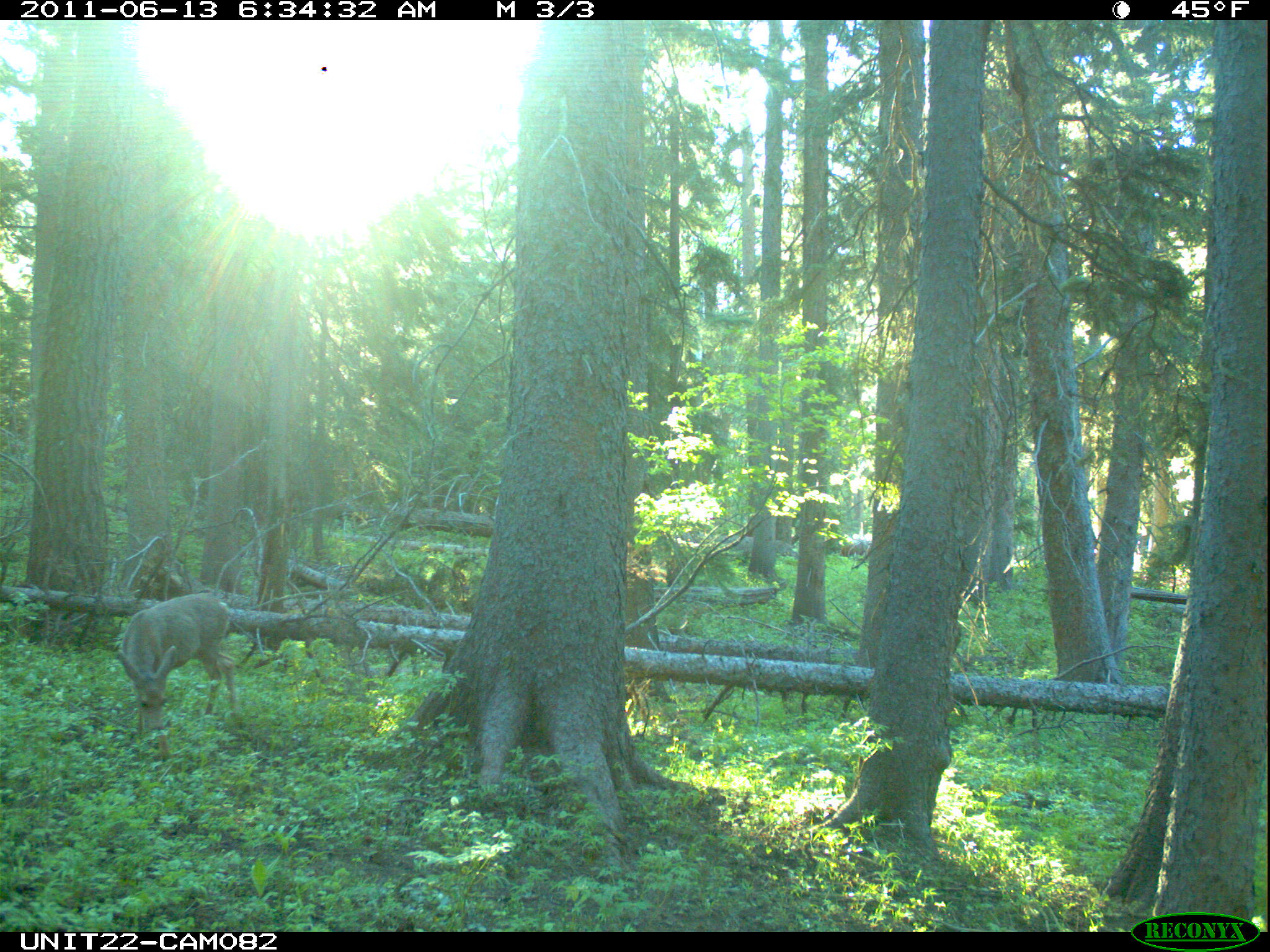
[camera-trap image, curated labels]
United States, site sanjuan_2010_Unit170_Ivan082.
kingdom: Animalia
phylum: Chordata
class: Mammalia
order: Artiodactyla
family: Cervidae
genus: Odocoileus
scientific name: Odocoileus hemionus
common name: mule deer